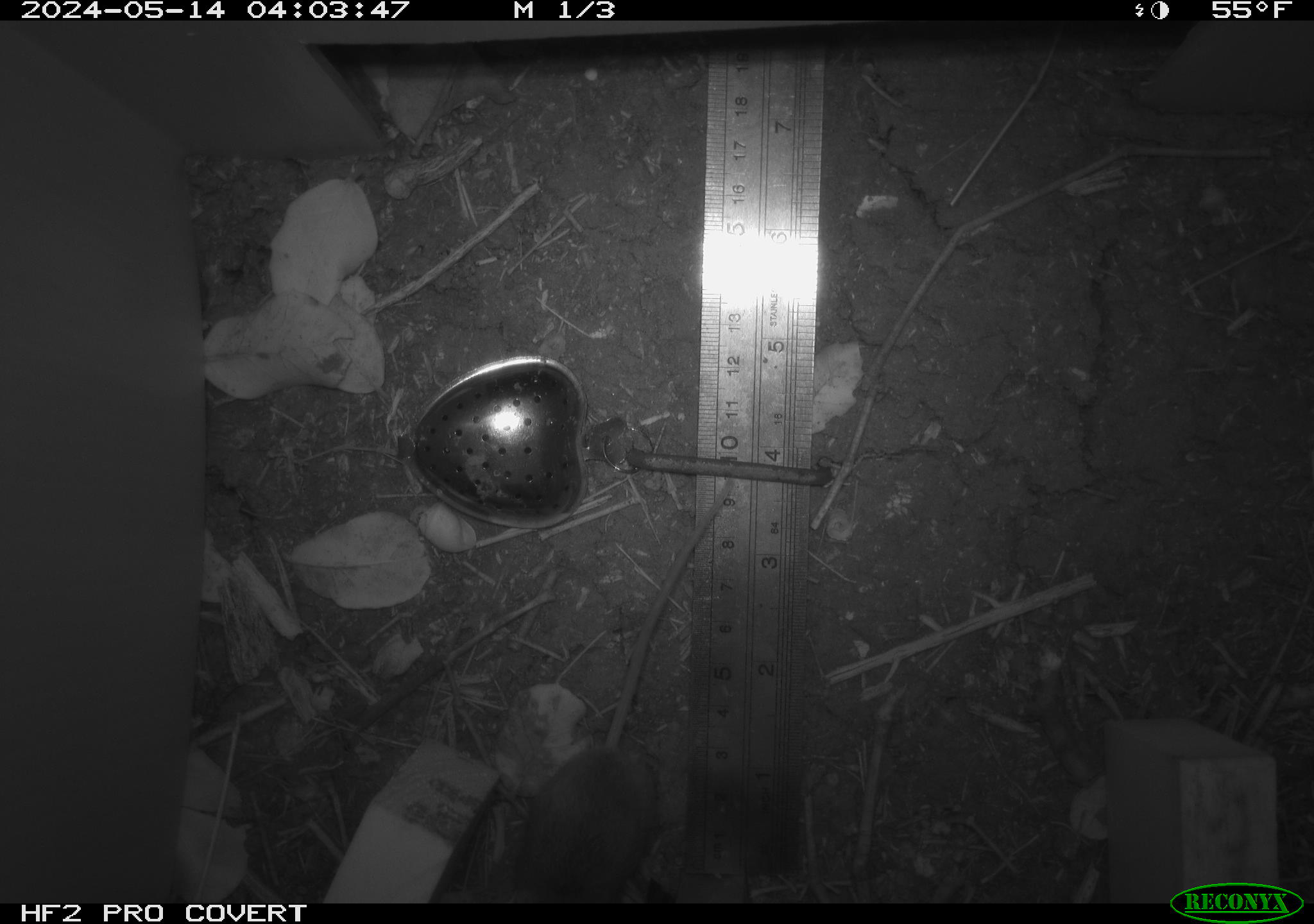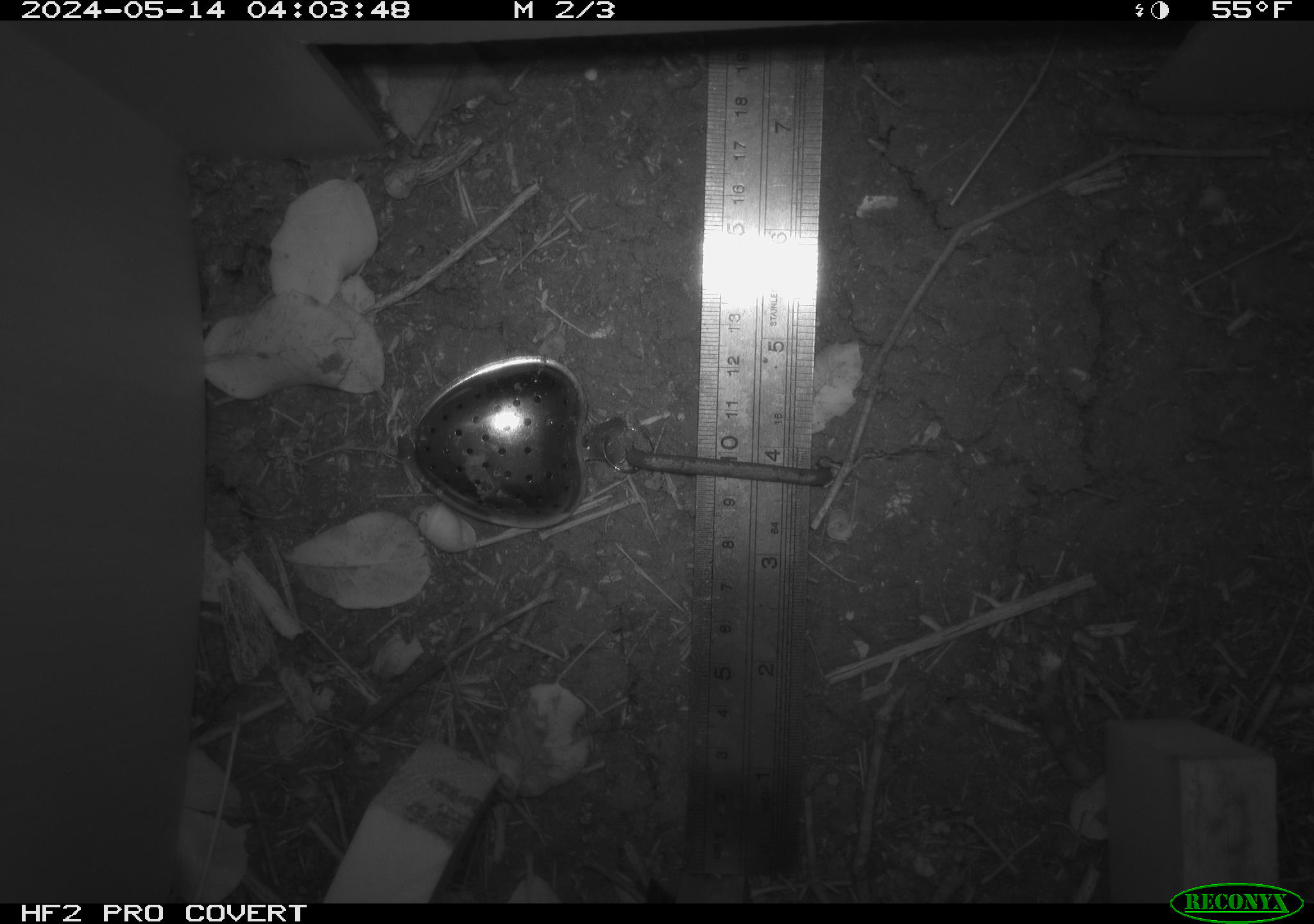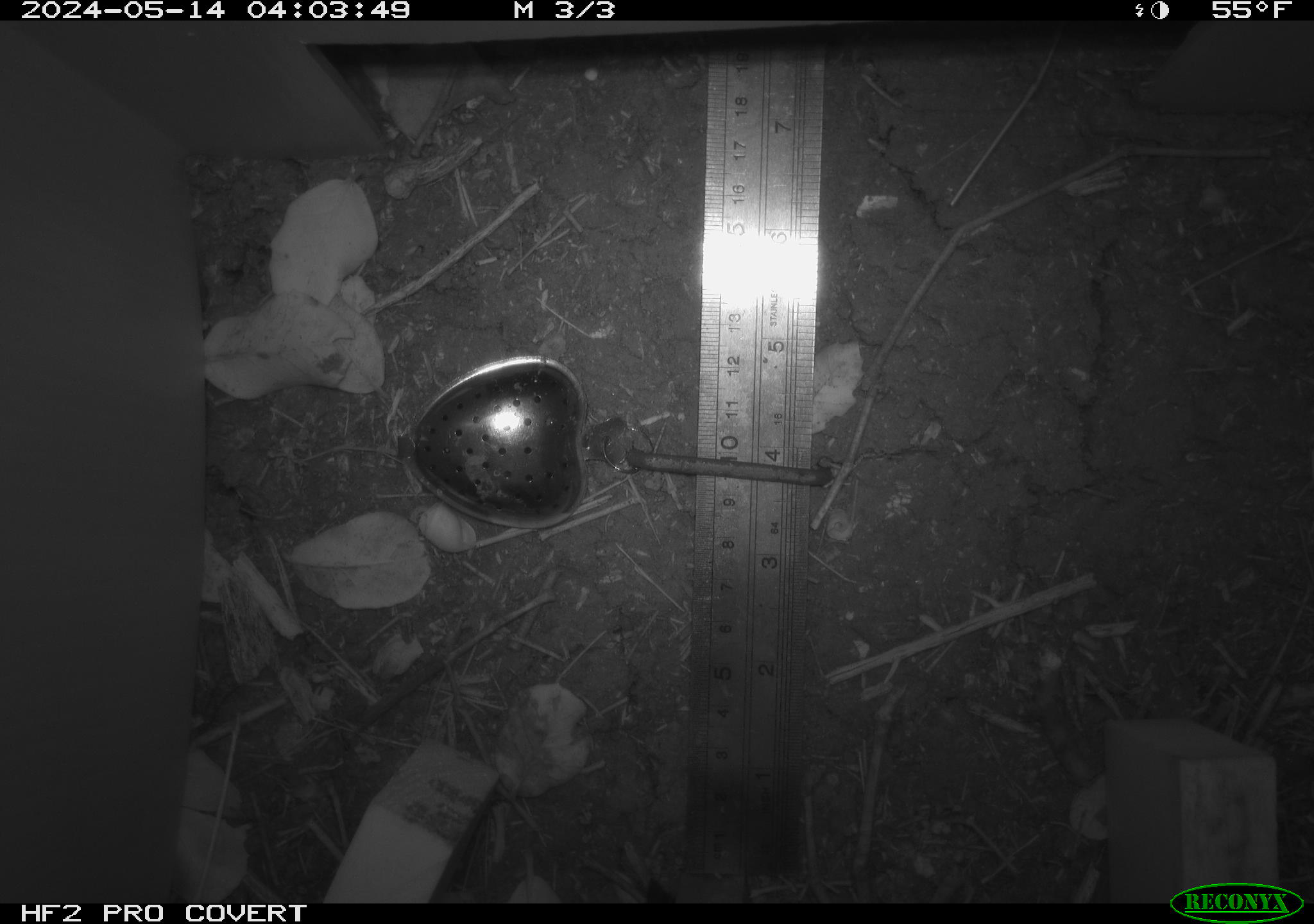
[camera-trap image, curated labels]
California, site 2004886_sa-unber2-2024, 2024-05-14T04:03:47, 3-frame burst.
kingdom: Animalia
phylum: Chordata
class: Mammalia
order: Rodentia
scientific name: Rodentia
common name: mouse species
Mouse species (Rodentia).